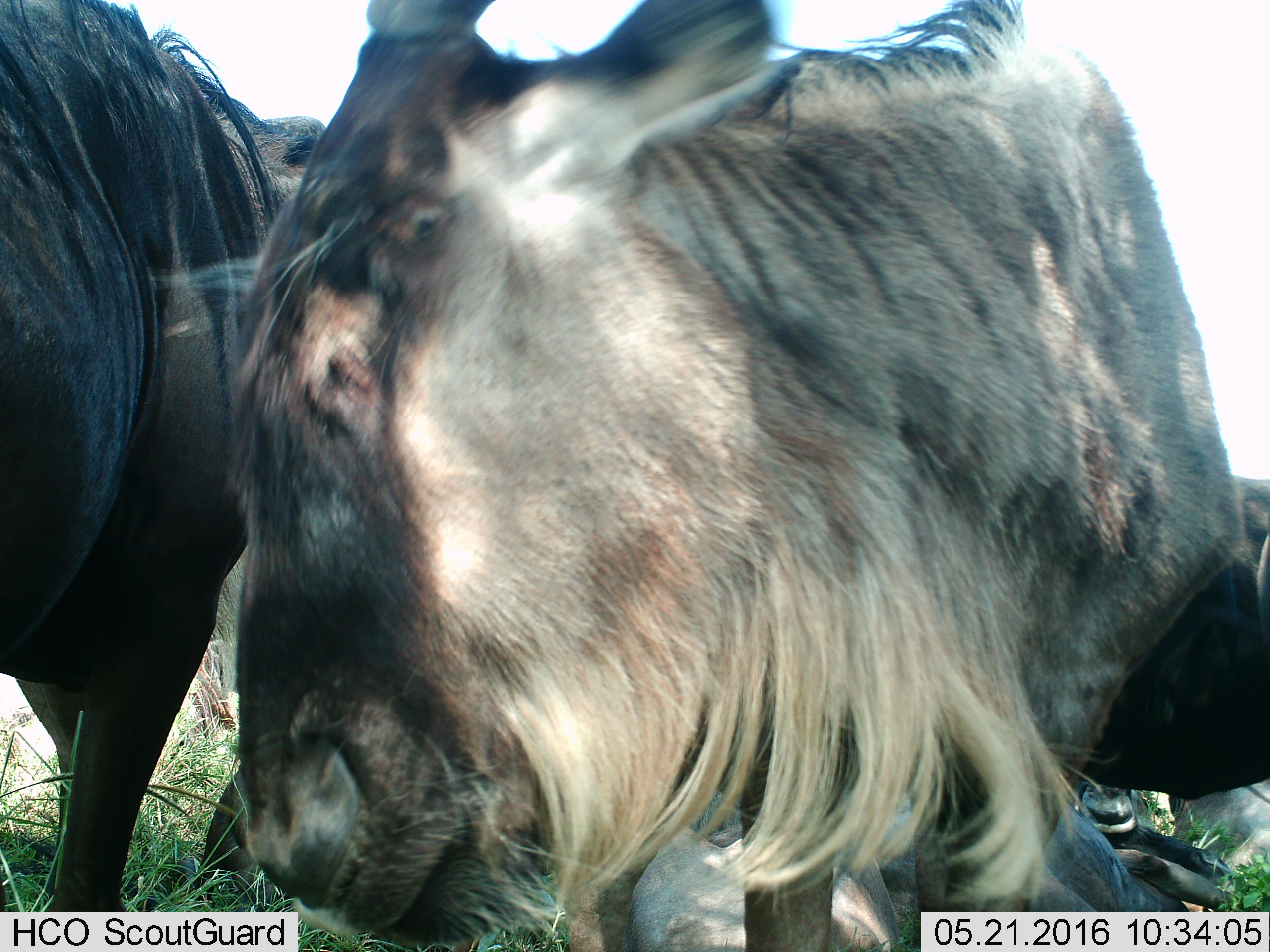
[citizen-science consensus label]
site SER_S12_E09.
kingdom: Animalia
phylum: Chordata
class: Mammalia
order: Artiodactyla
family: Bovidae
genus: Connochaetes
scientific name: Connochaetes taurinus taurinus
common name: blue wildebeest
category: wildebeestblue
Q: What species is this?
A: Wildebeestblue (blue wildebeest) (Connochaetes taurinus taurinus).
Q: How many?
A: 5.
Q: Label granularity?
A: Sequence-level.